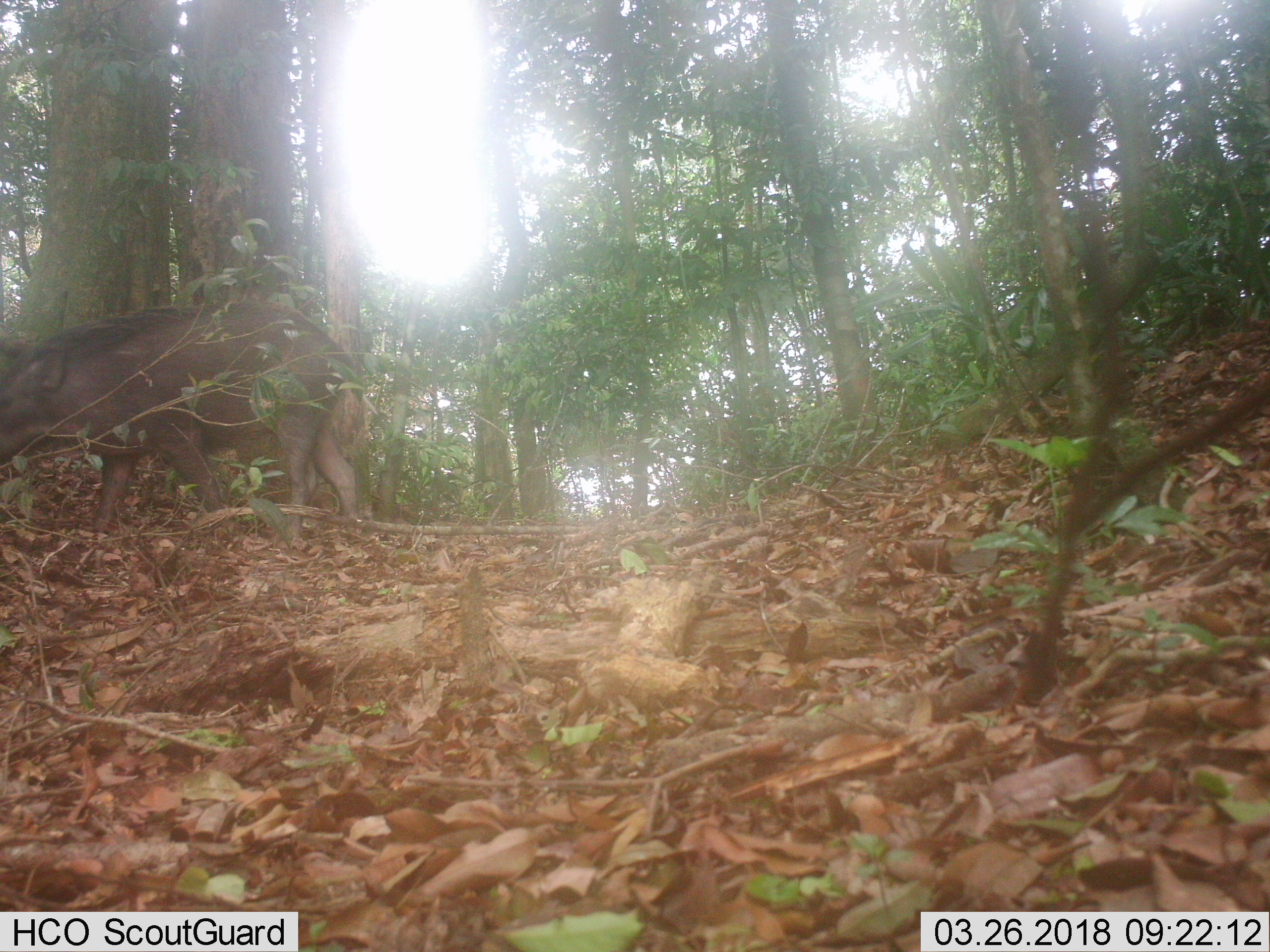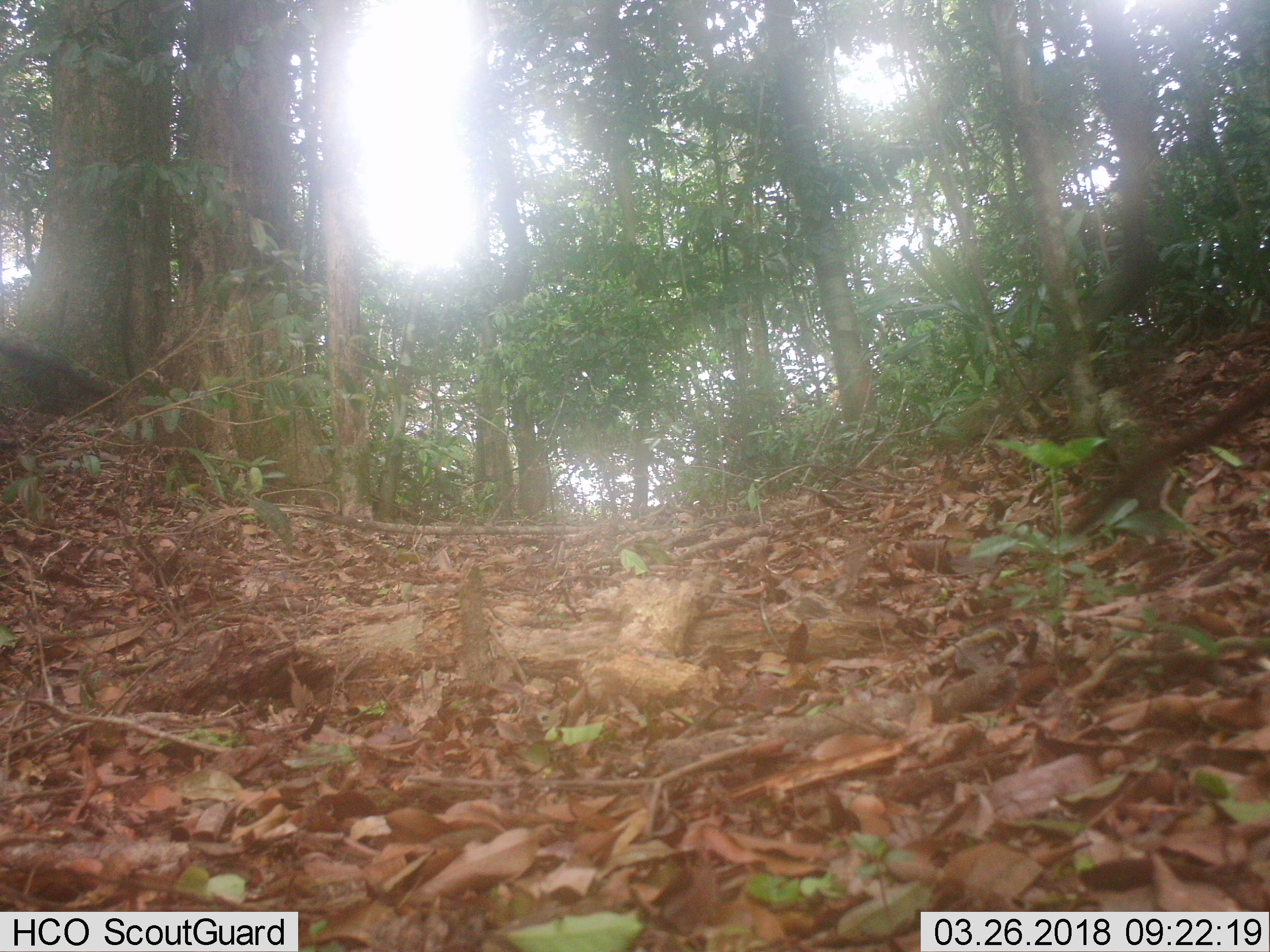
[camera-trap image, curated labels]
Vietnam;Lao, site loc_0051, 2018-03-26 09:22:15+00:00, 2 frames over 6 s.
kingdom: Animalia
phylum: Chordata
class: Mammalia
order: Artiodactyla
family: Suidae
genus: Sus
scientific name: Sus scrofa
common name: eurasian wild pig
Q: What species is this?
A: Eurasian wild pig (Sus scrofa).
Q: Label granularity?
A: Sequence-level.